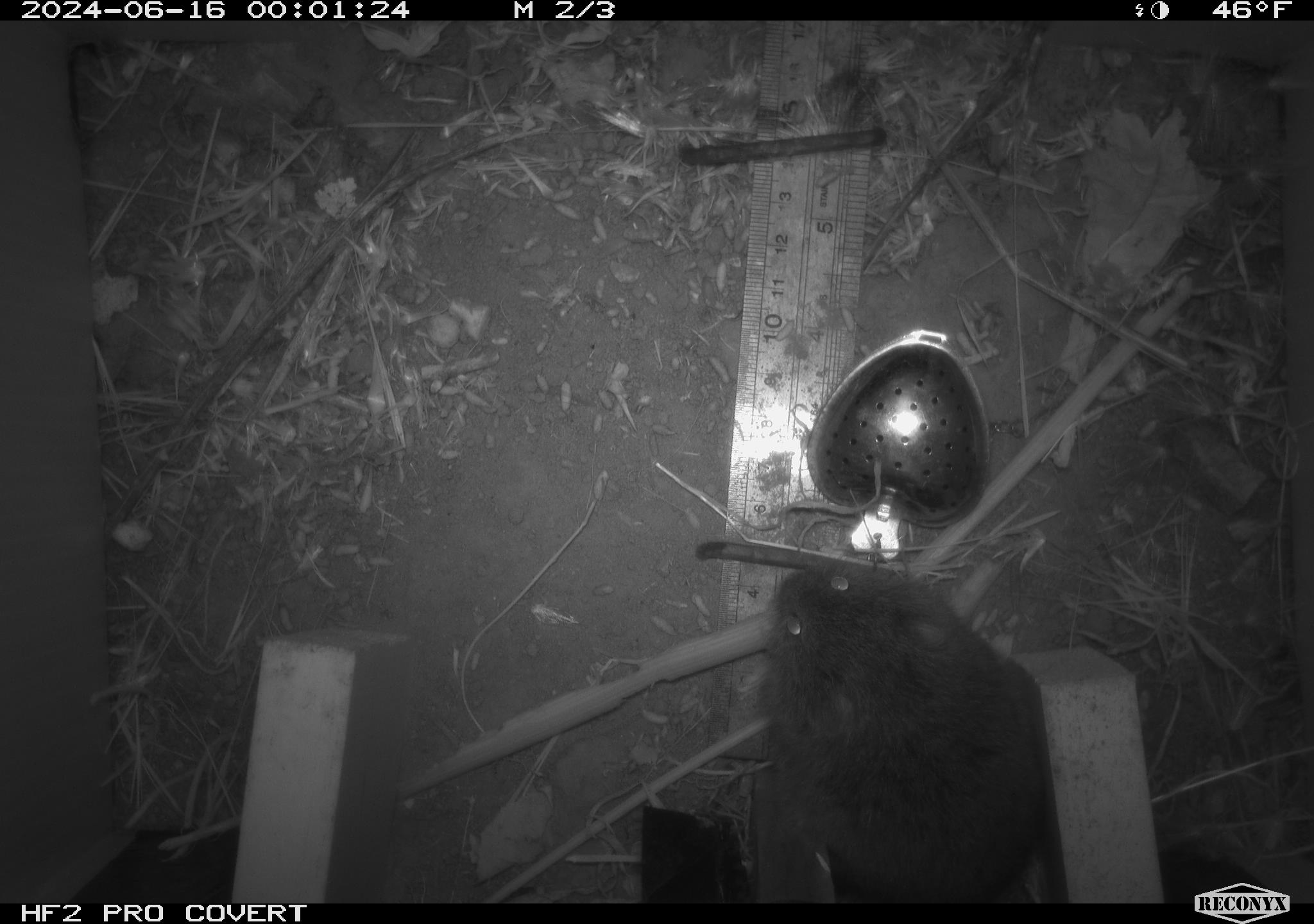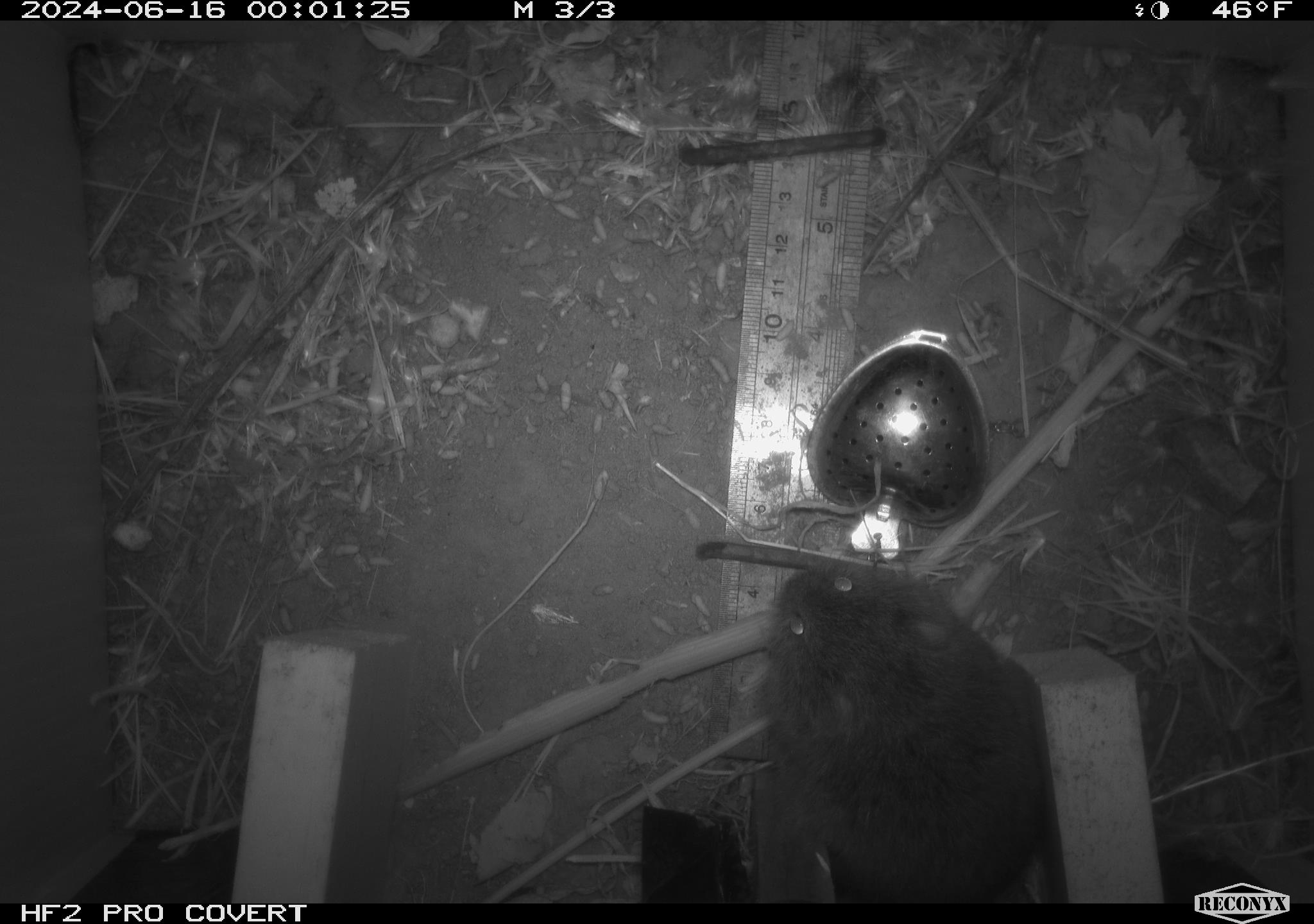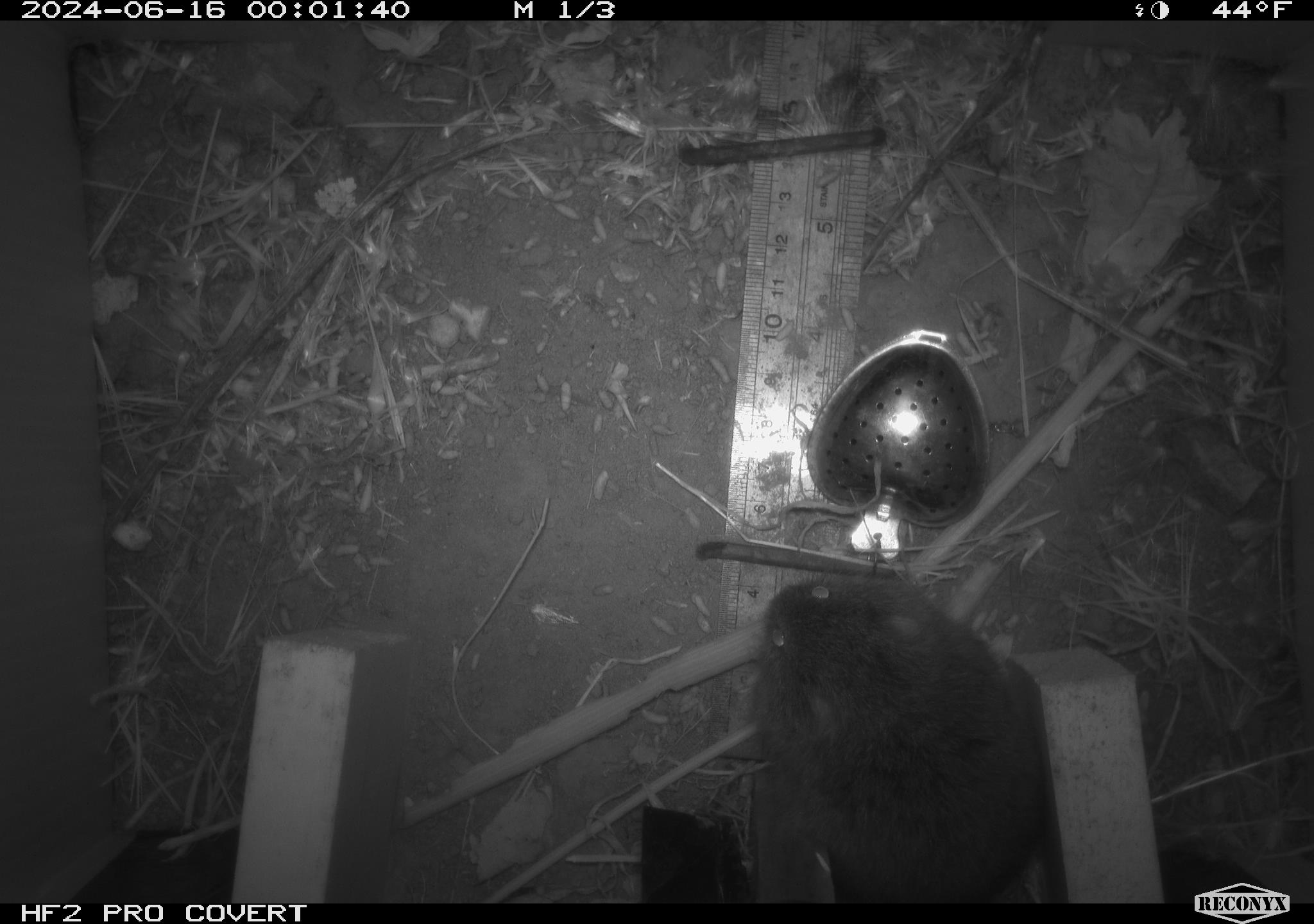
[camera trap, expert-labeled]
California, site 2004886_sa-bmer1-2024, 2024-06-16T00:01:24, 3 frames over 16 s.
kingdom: Animalia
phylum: Chordata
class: Mammalia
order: Rodentia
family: Cricetidae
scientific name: Cricetidae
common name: hamsters, voles, lemmings, and allies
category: cricetidae family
Cricetidae family (hamsters, voles, lemmings, and allies) (Cricetidae).